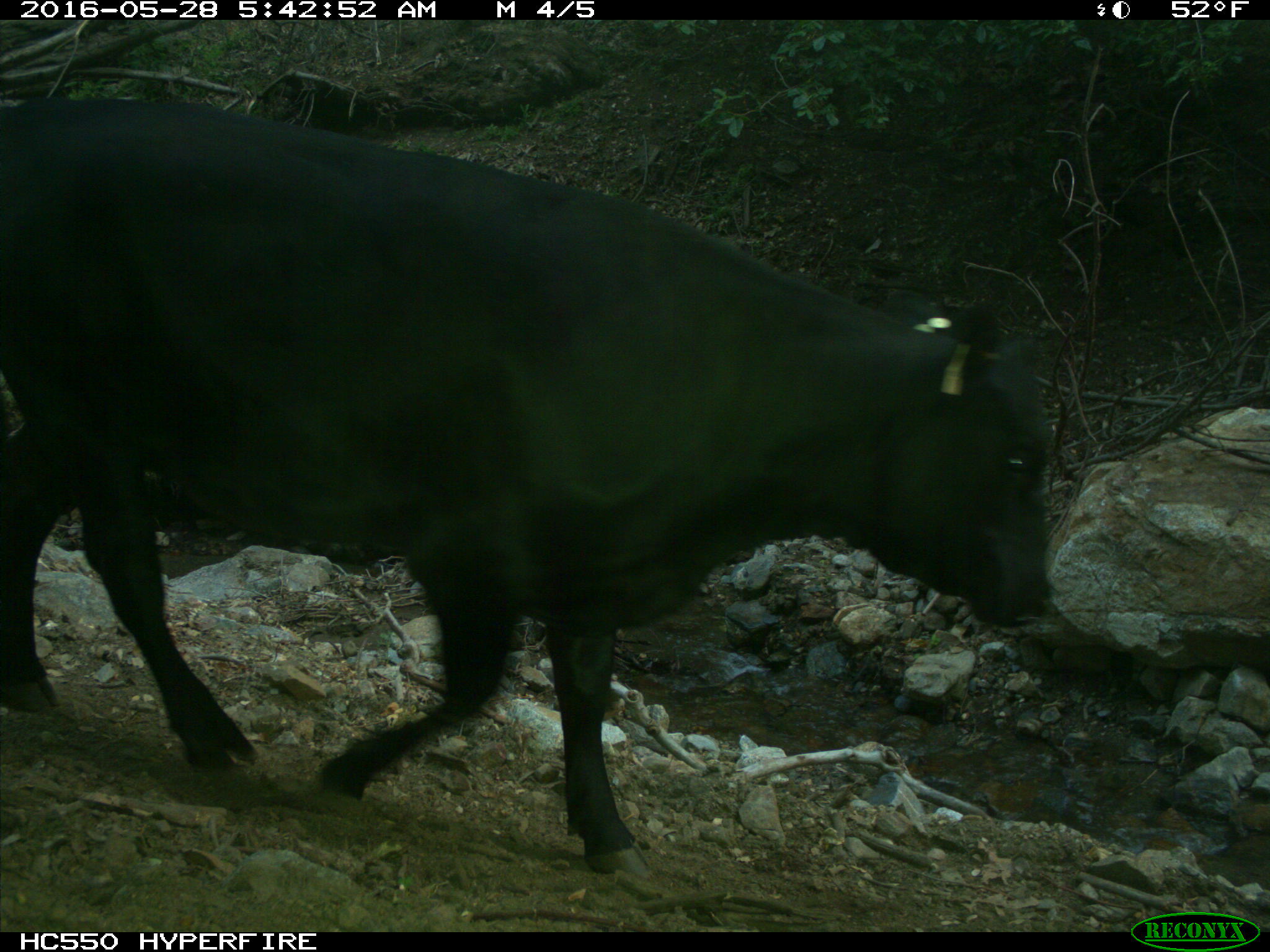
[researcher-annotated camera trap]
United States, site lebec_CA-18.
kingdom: Animalia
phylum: Chordata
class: Mammalia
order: Artiodactyla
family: Bovidae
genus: Bos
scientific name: Bos taurus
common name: domestic cow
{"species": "Bos taurus (domestic cow)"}